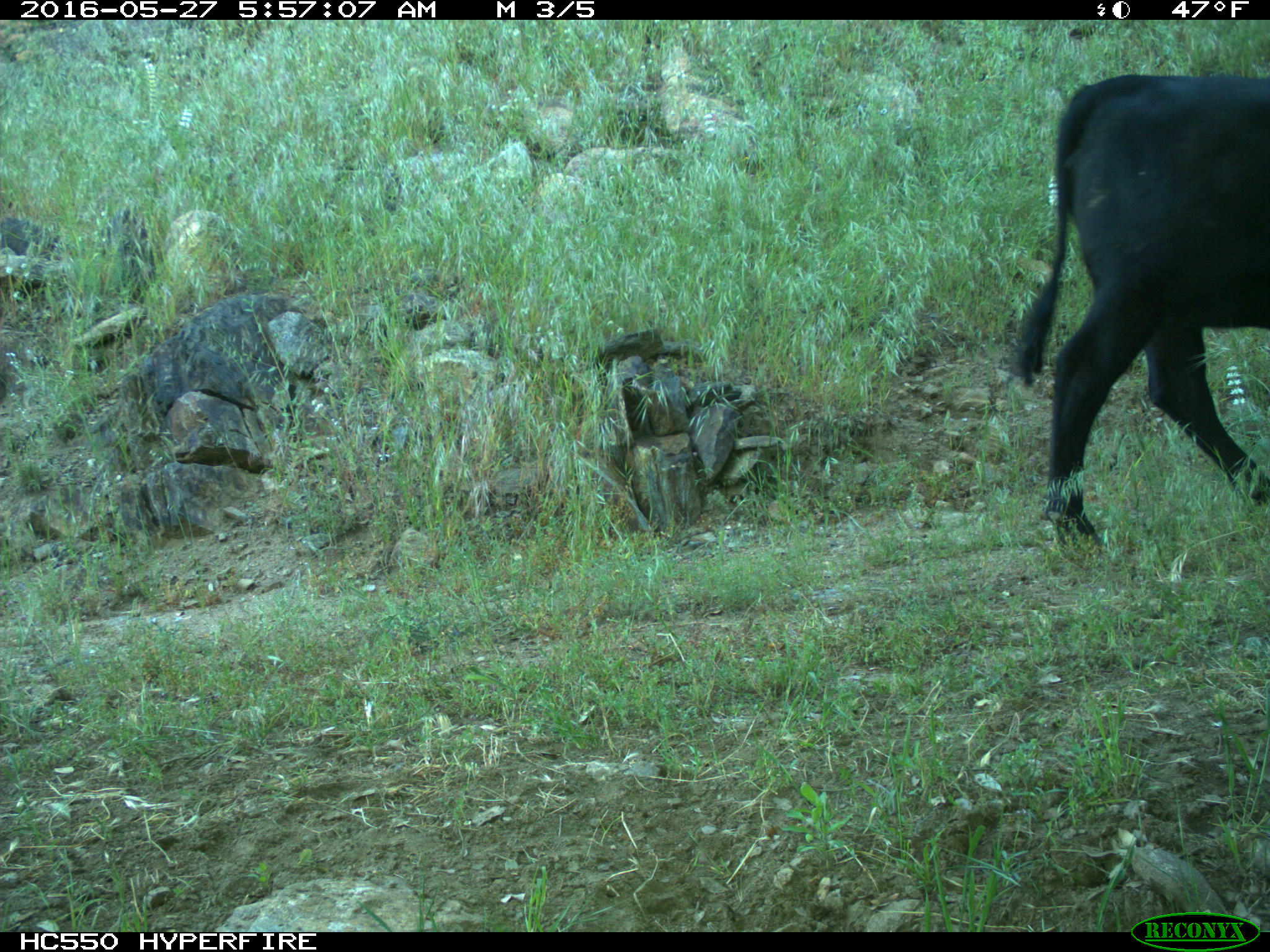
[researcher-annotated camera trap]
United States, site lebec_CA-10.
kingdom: Animalia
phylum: Chordata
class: Mammalia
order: Artiodactyla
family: Bovidae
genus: Bos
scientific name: Bos taurus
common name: domestic cow